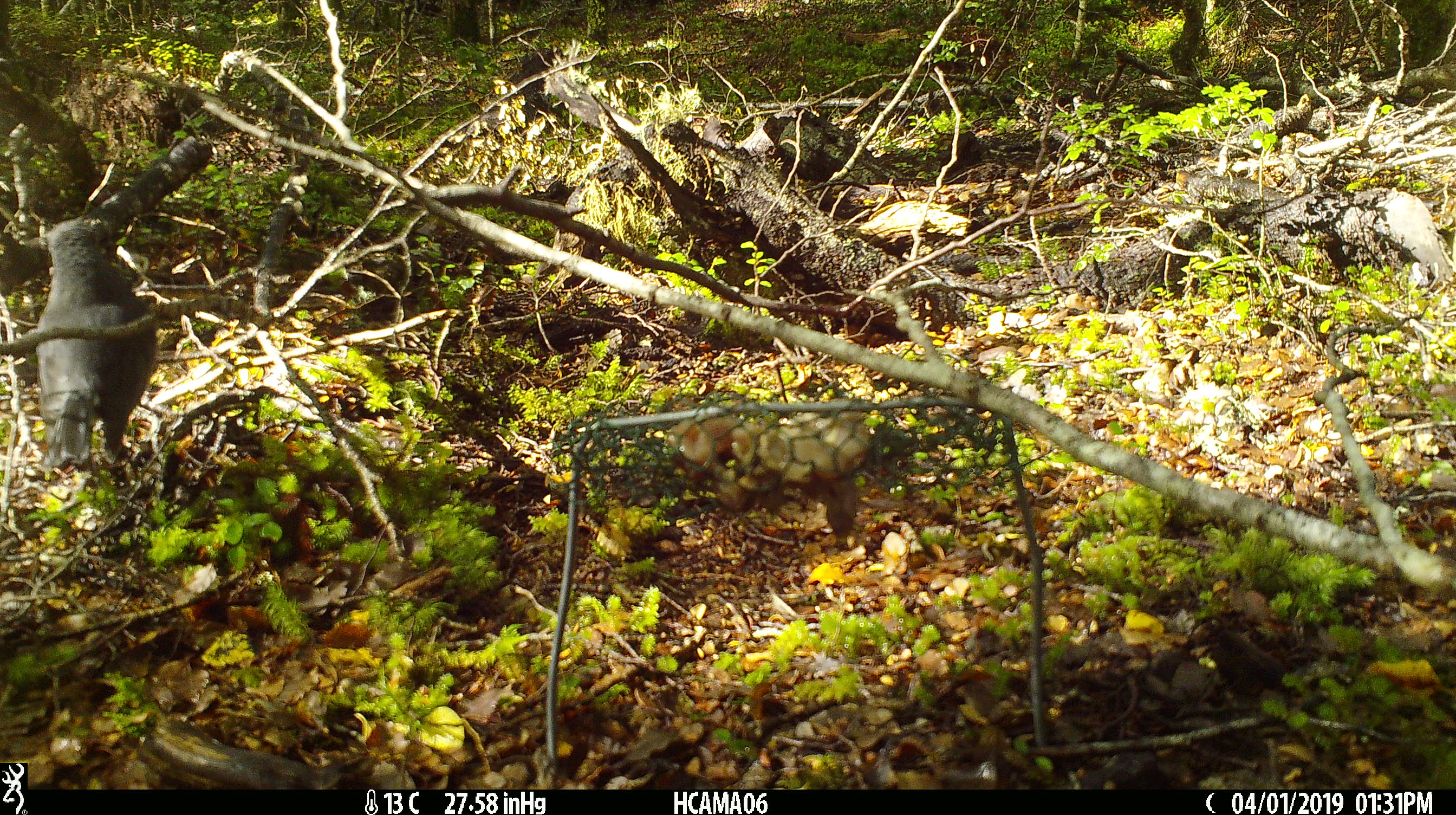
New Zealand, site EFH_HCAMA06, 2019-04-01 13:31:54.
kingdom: Animalia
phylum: Chordata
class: Aves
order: Passeriformes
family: Petroicidae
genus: Petroica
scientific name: Petroica australis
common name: new zealand robin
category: robin